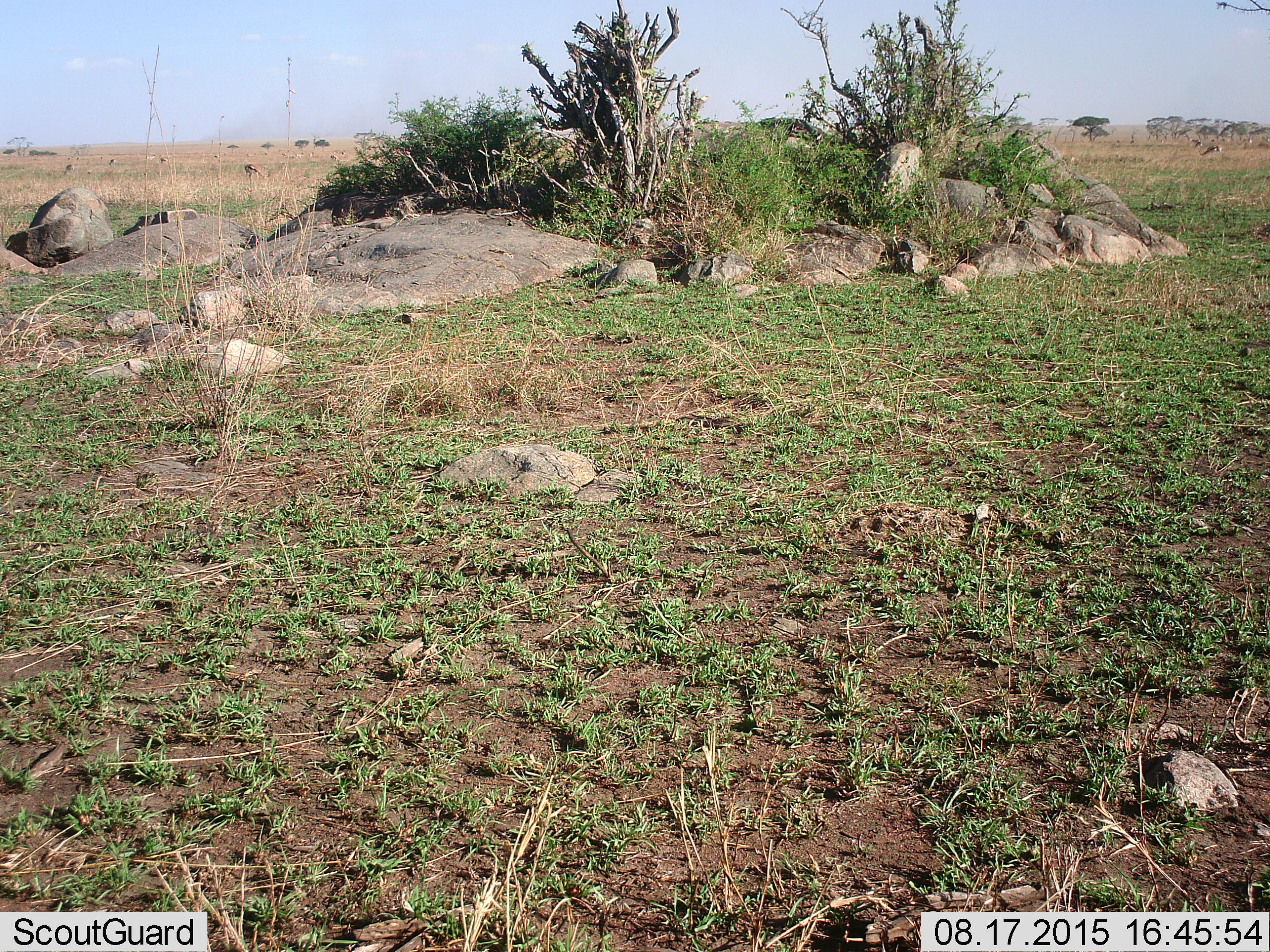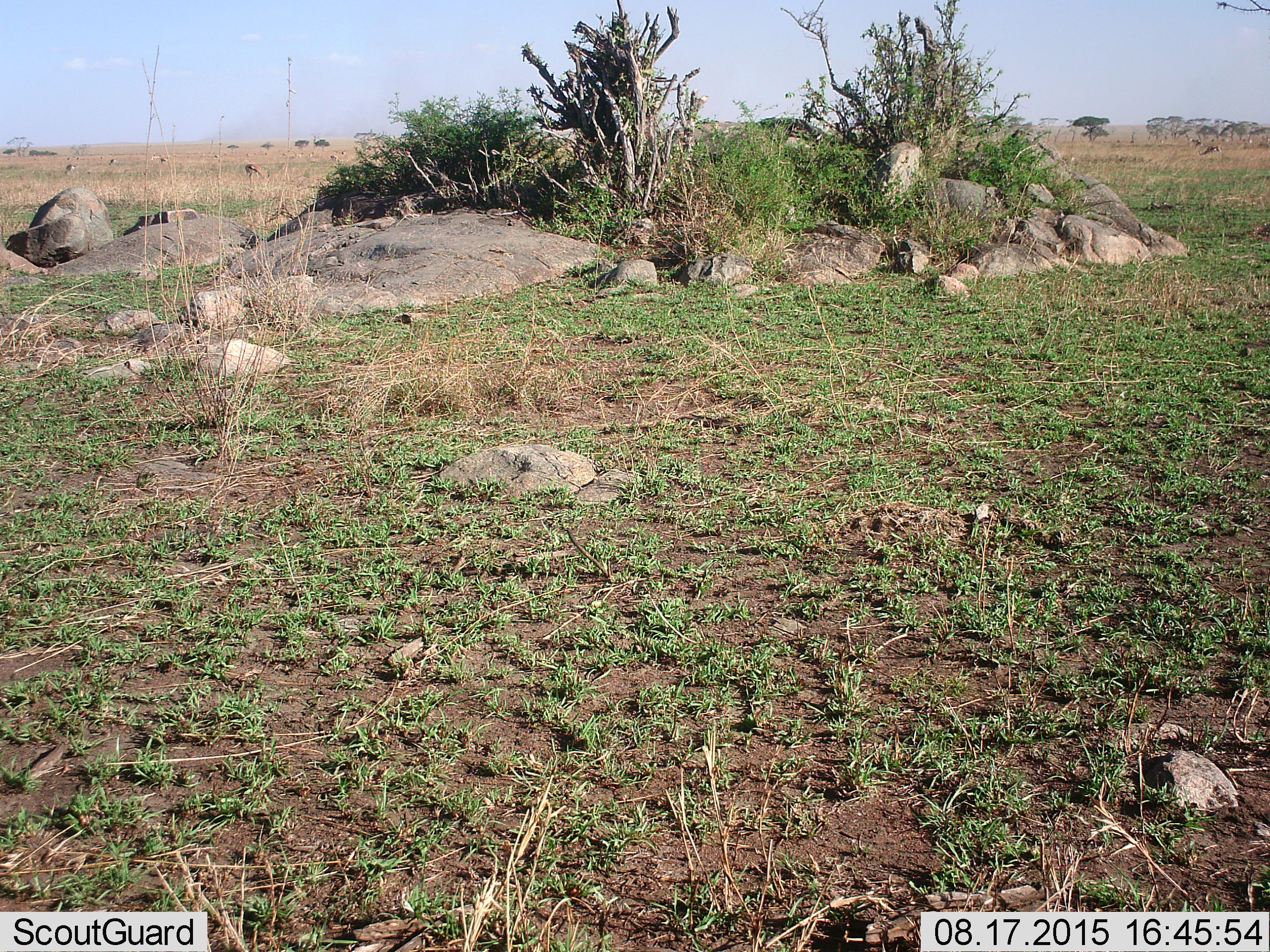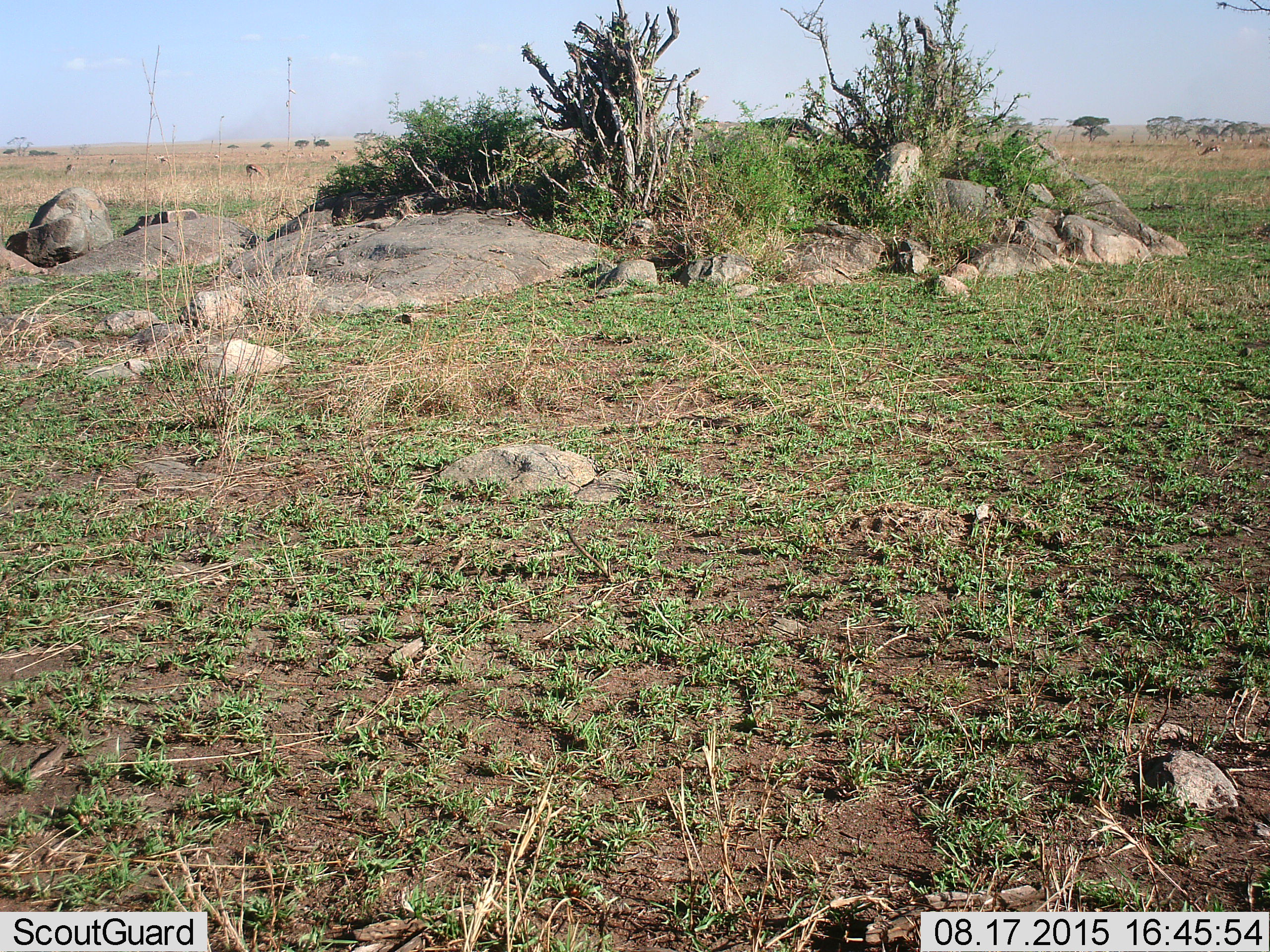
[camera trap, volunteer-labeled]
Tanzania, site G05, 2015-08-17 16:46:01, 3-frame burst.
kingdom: Animalia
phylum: Chordata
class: Mammalia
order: Artiodactyla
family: Bovidae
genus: Eudorcas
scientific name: Eudorcas thomsonii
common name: thomson's gazelle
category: gazellethomsons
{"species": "gazellethomsons (thomson's gazelle) (Eudorcas thomsonii)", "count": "11-50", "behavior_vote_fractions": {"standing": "62%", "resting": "12%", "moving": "50%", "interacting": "0%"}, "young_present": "0%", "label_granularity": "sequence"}